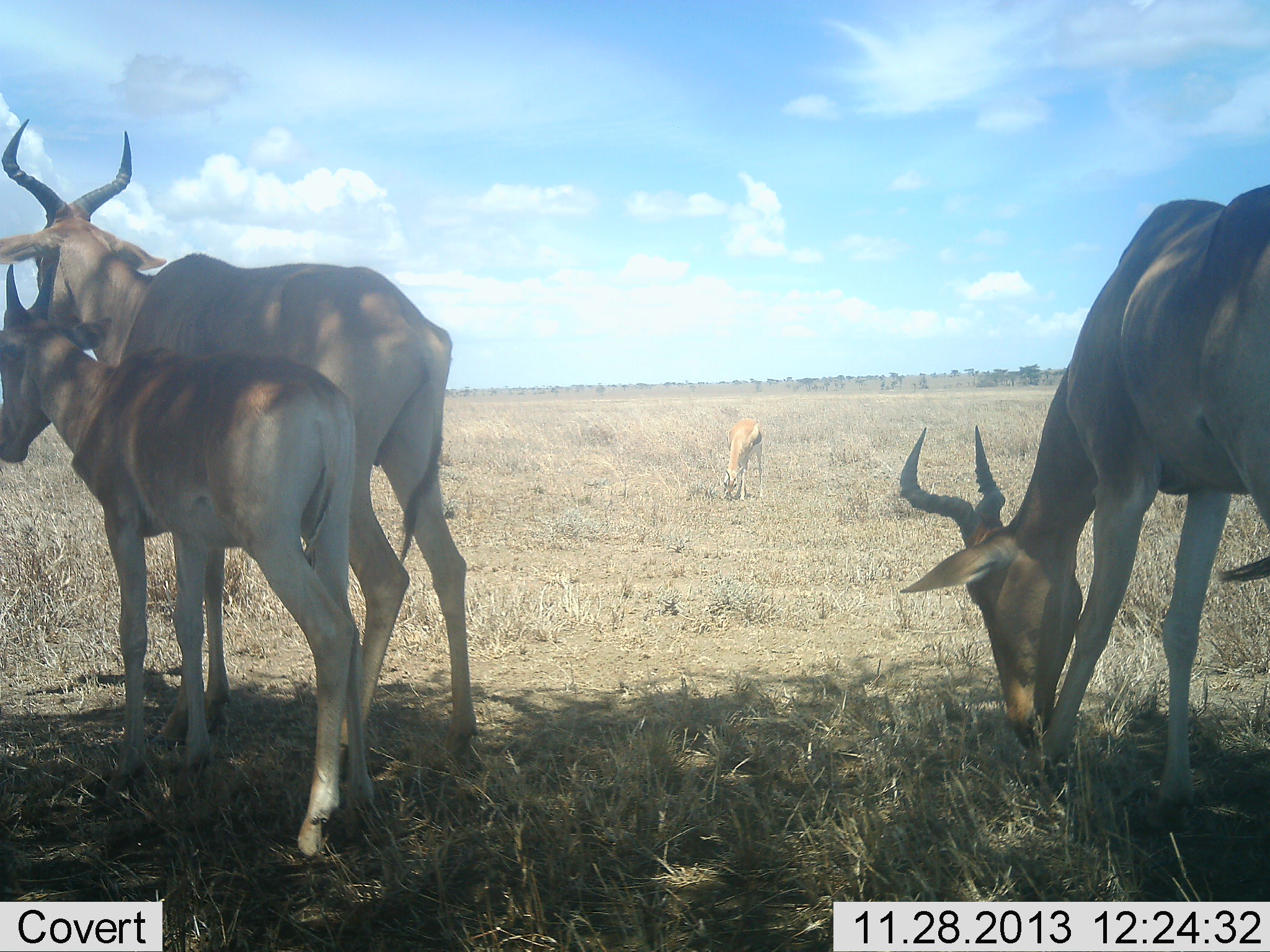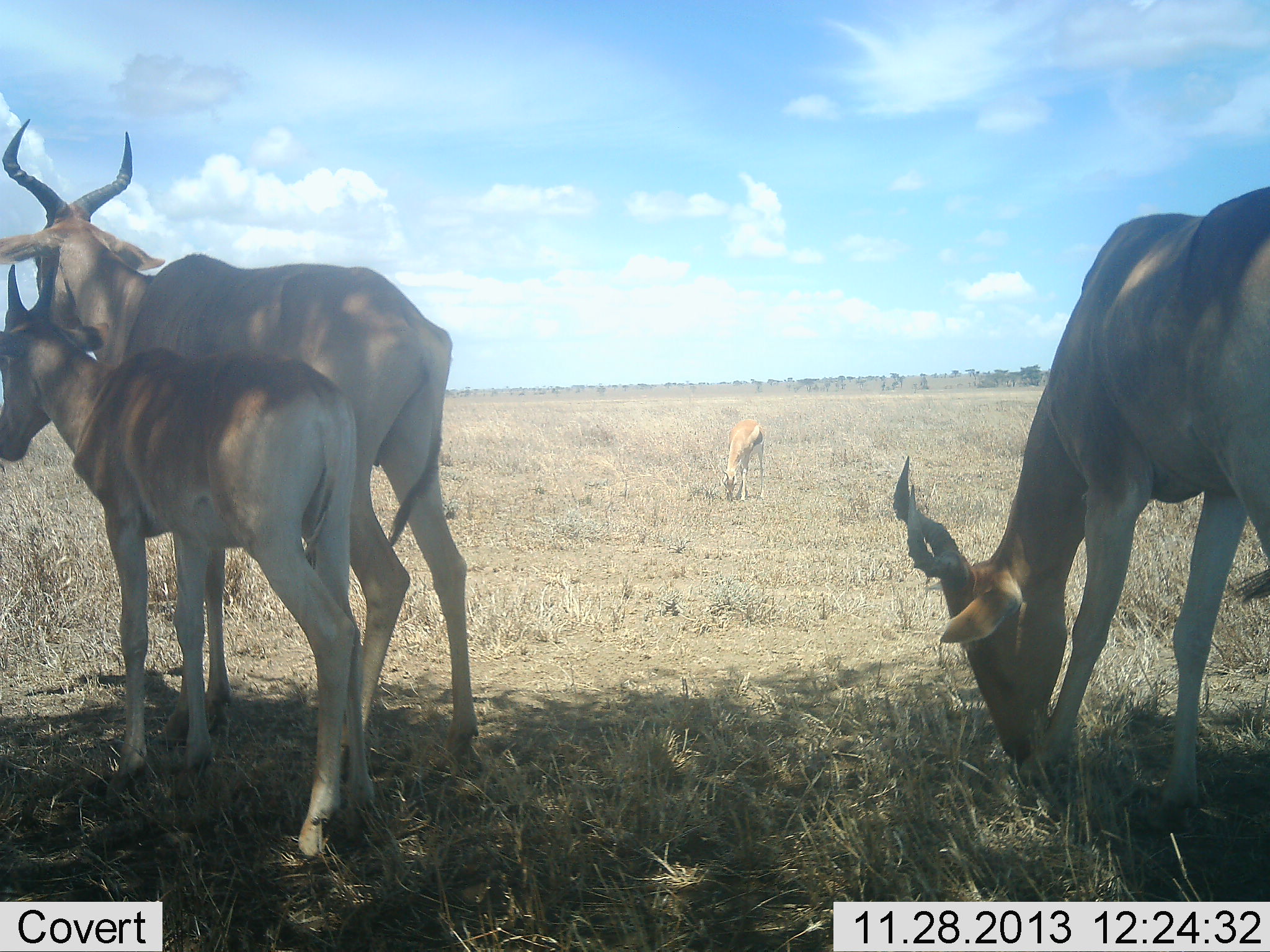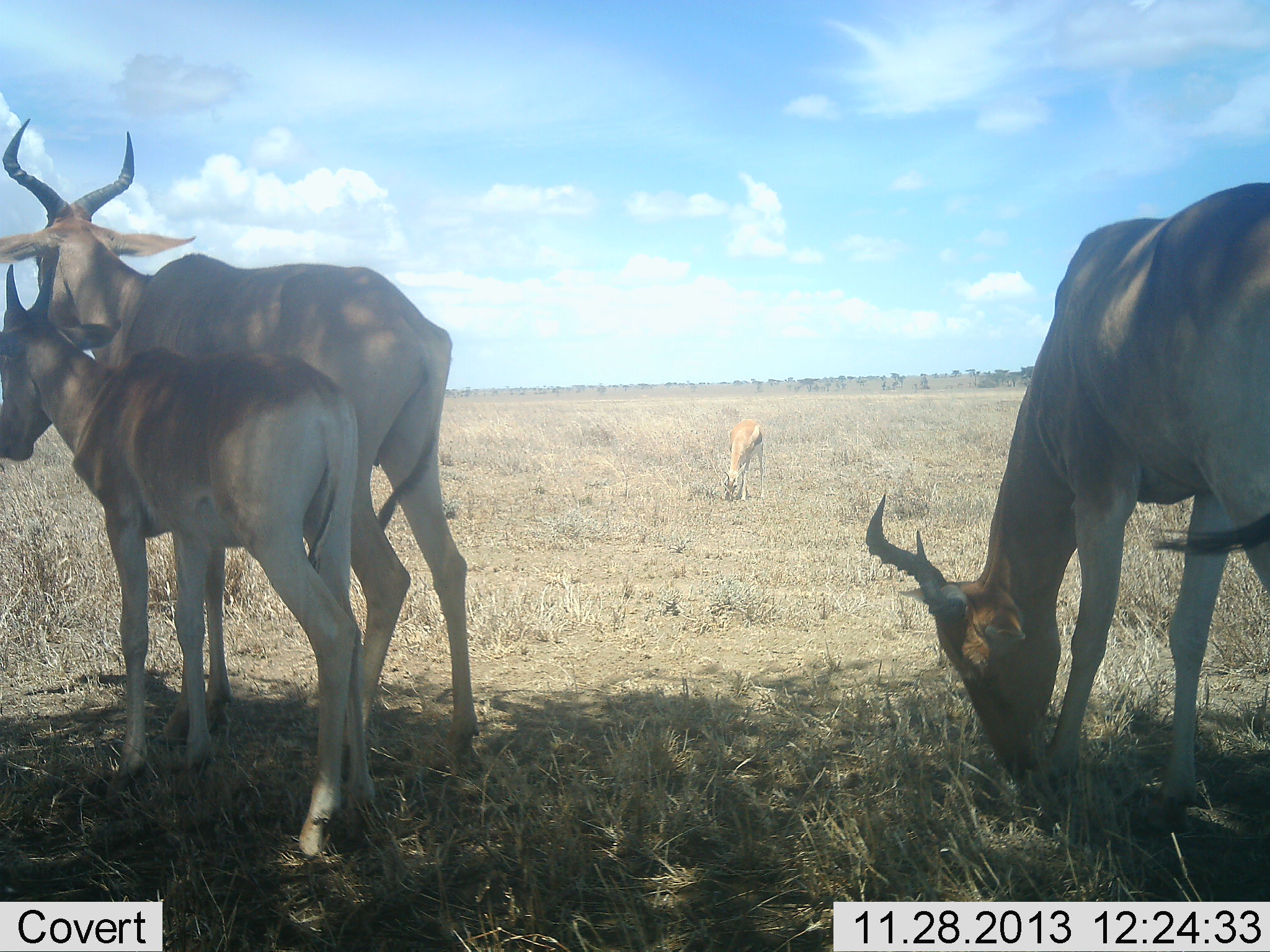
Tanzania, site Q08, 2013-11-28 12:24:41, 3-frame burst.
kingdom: Animalia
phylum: Chordata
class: Mammalia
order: Artiodactyla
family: Bovidae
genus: Alcelaphus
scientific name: Alcelaphus buselaphus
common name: hartebeest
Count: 4.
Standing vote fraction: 86%.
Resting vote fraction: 14%.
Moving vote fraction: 0%.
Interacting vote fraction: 2%.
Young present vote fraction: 63%.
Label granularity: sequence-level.